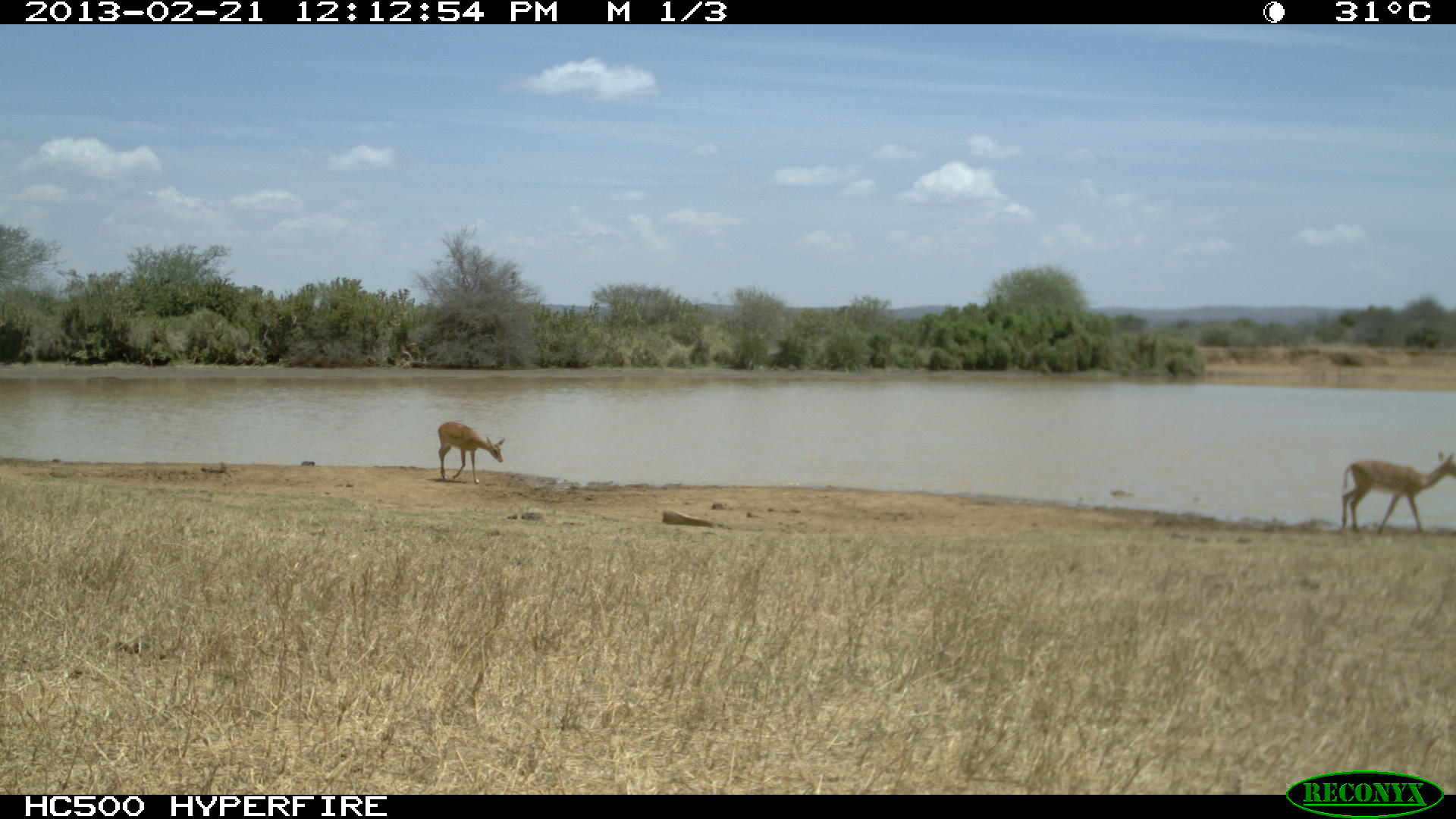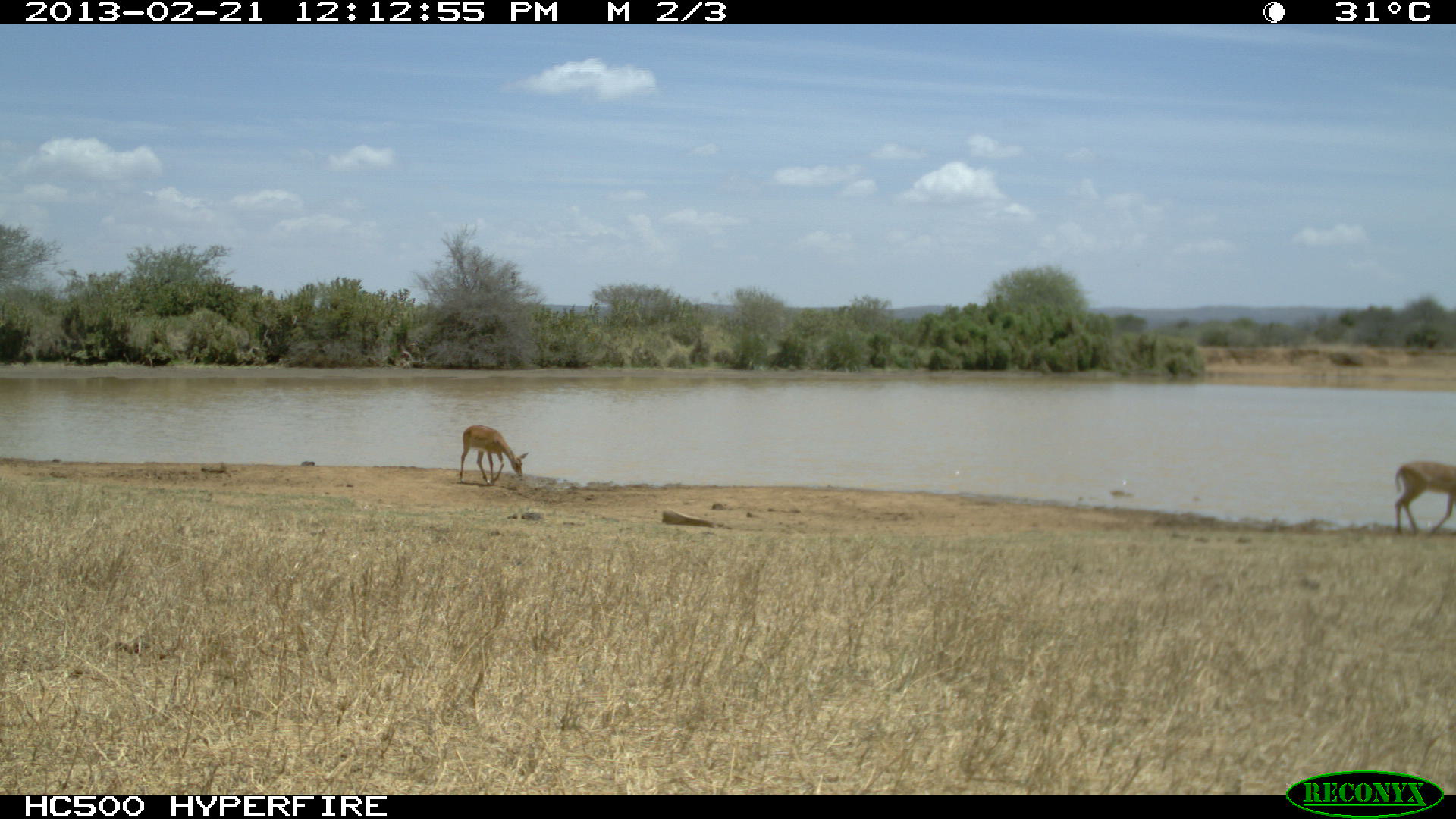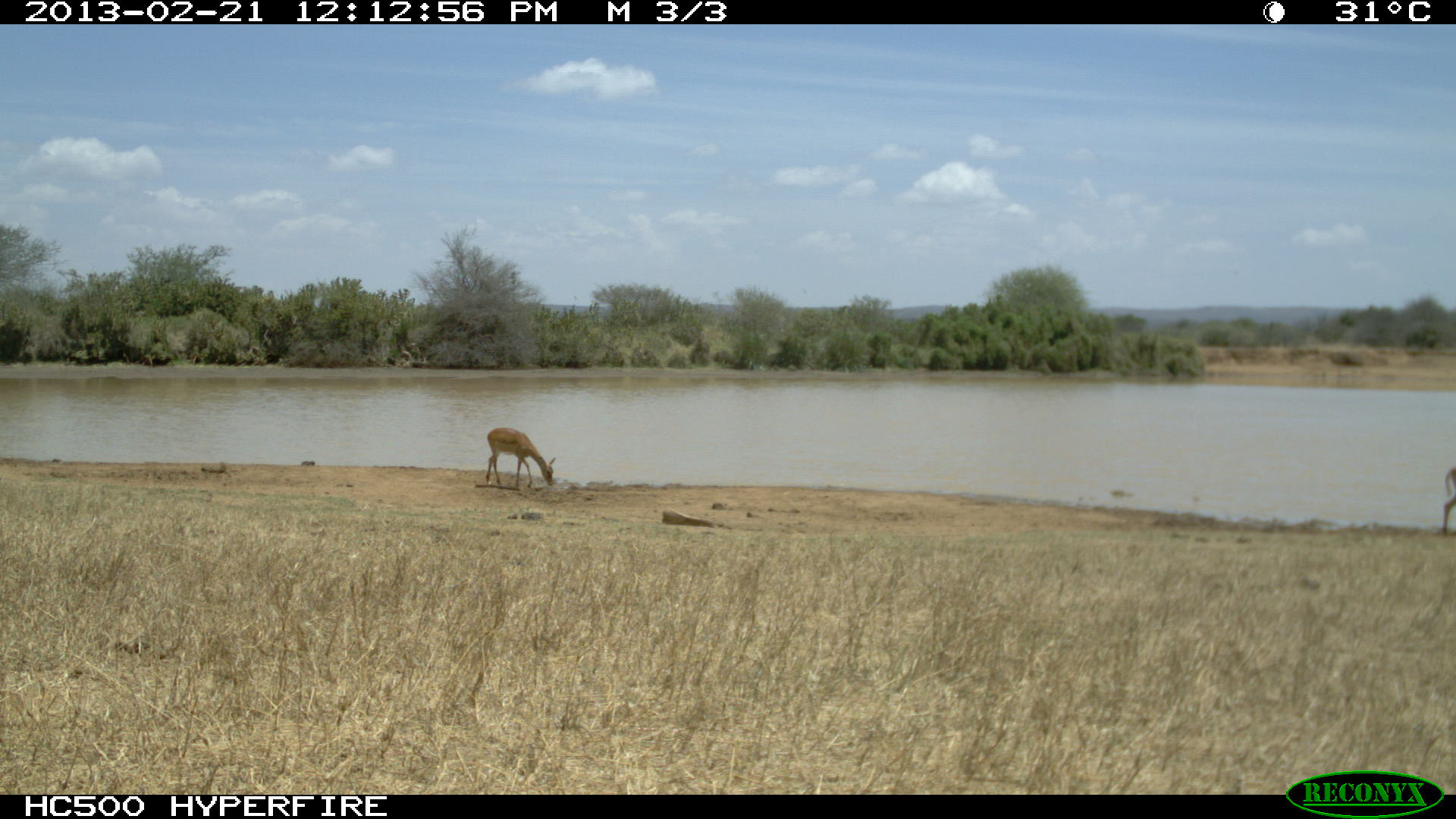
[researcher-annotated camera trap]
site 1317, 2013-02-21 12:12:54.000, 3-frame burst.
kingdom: Animalia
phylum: Chordata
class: Mammalia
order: Artiodactyla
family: Bovidae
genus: Aepyceros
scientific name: Aepyceros melampus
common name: impala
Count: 2.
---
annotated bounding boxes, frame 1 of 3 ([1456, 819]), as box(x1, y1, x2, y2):
aepyceros melampus: box(1338, 452, 1454, 533); box(437, 421, 506, 484)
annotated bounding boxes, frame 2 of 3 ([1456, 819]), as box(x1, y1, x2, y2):
aepyceros melampus: box(1393, 460, 1456, 534); box(458, 424, 528, 486)